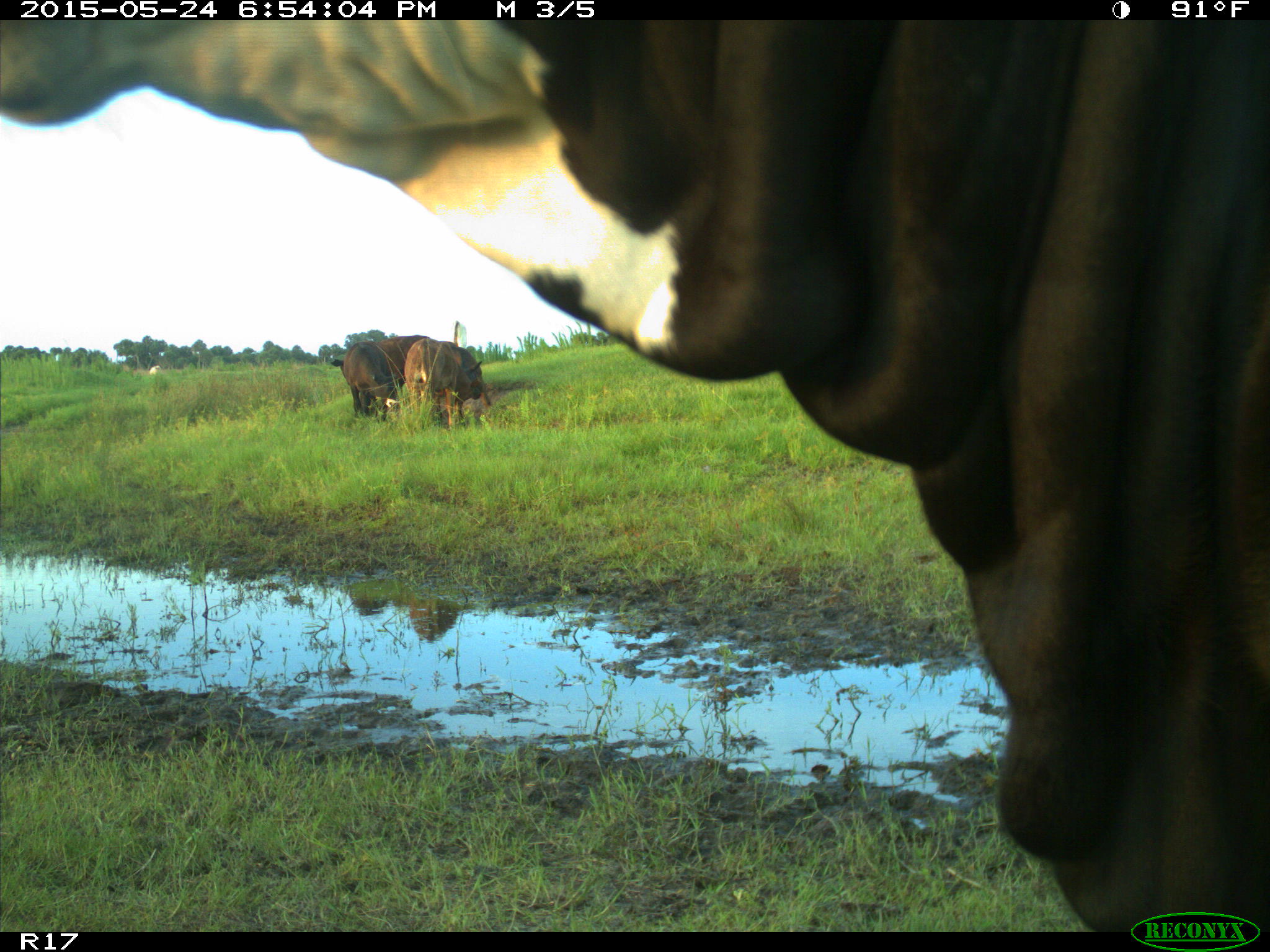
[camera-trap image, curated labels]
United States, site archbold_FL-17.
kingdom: Animalia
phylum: Chordata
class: Mammalia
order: Artiodactyla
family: Bovidae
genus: Bos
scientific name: Bos taurus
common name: domestic cow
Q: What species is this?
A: Bos taurus (domestic cow).